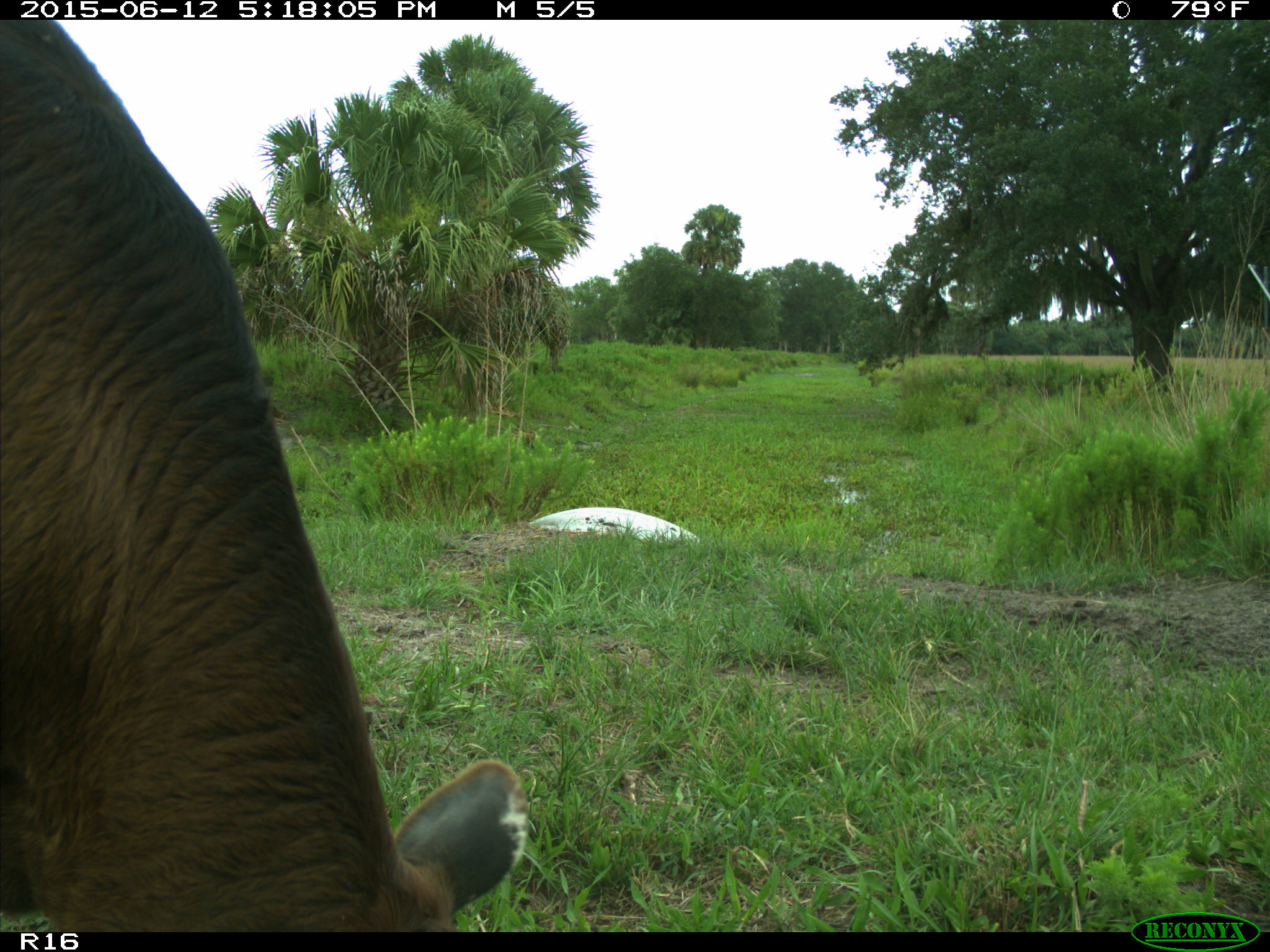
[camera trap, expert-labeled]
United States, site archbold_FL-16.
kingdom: Animalia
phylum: Chordata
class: Mammalia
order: Artiodactyla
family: Bovidae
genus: Bos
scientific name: Bos taurus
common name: domestic cow